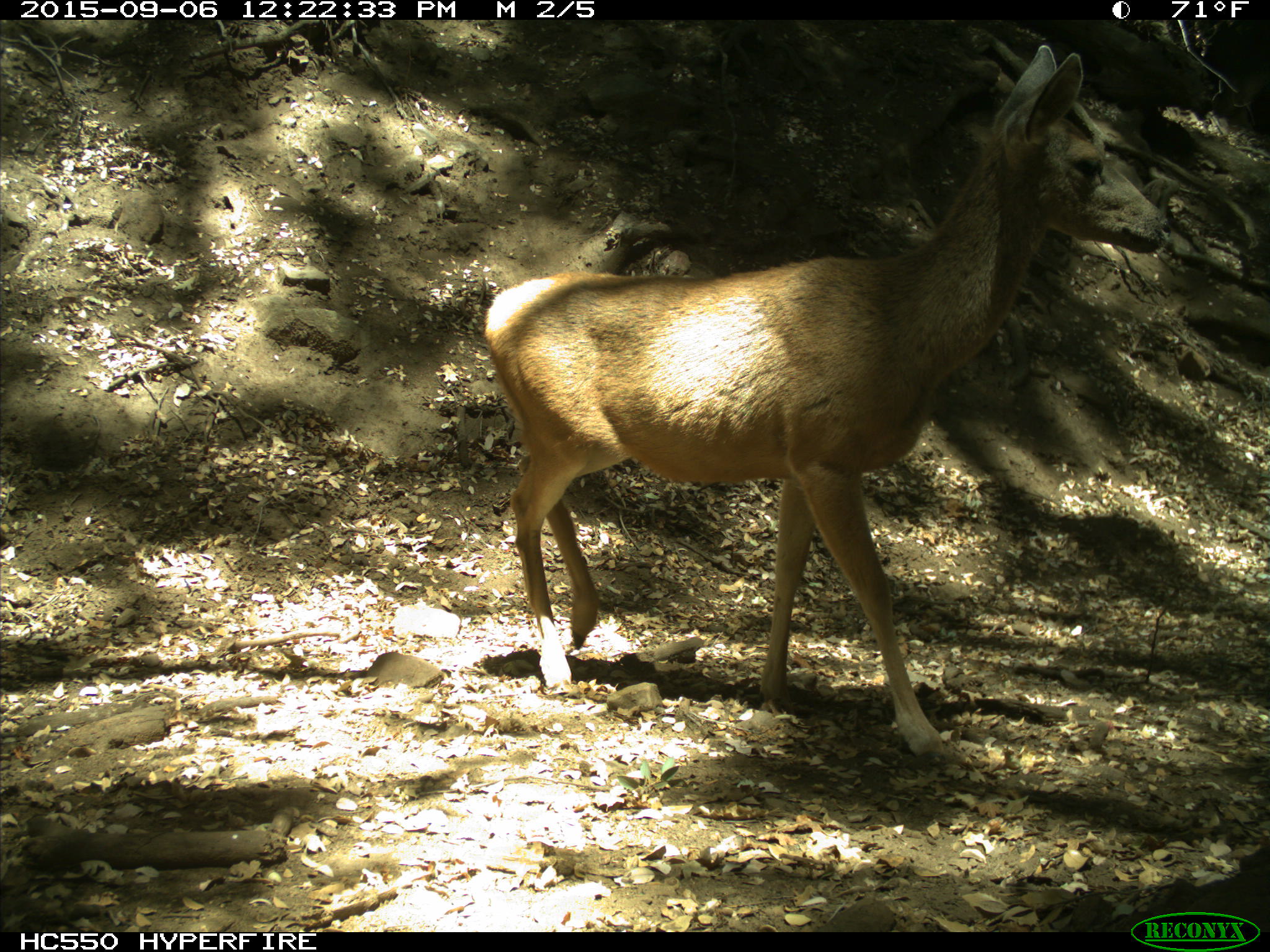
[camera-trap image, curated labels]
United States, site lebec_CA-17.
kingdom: Animalia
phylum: Chordata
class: Mammalia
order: Artiodactyla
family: Cervidae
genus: Odocoileus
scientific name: Odocoileus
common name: deer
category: unidentified deer